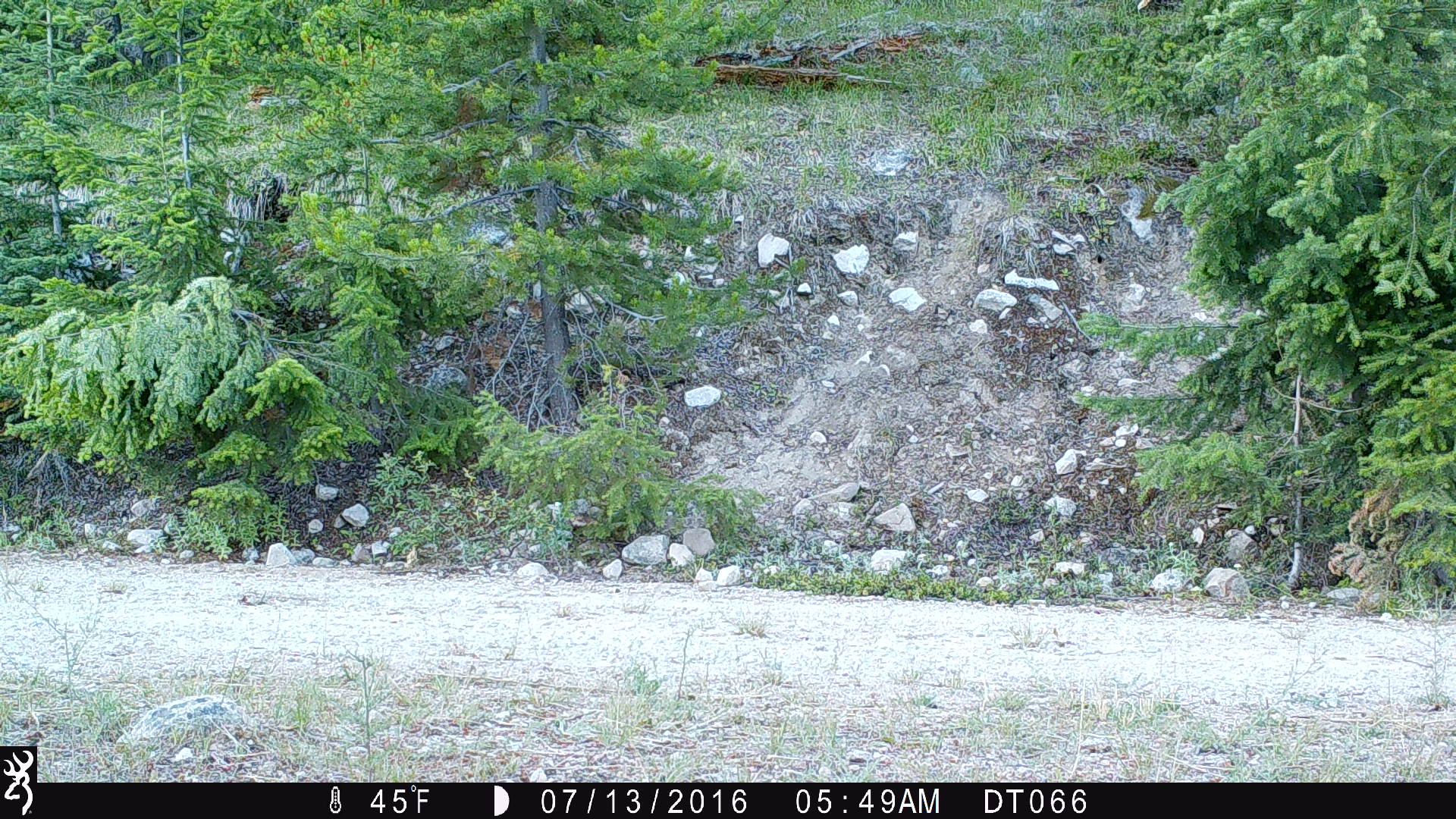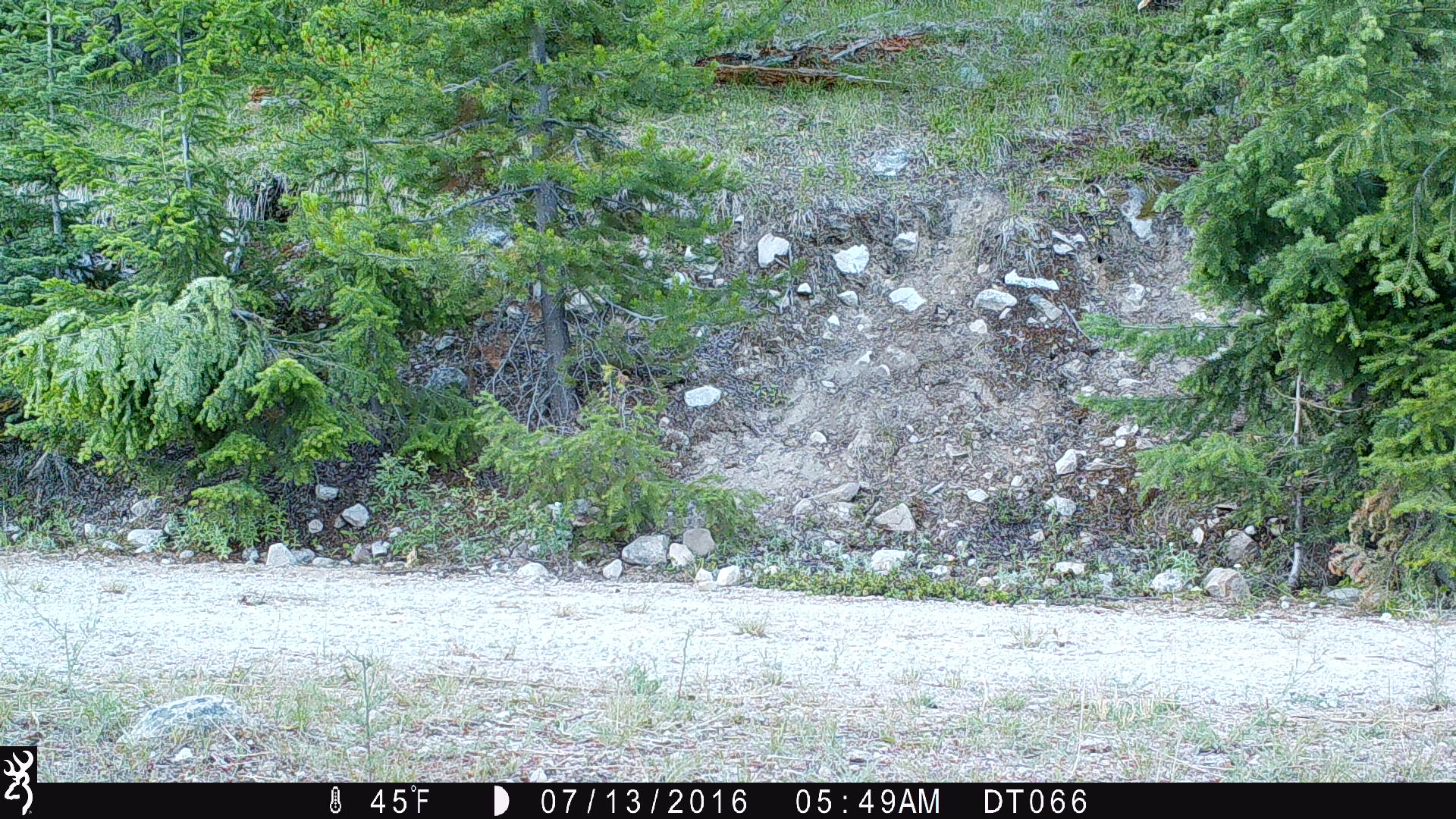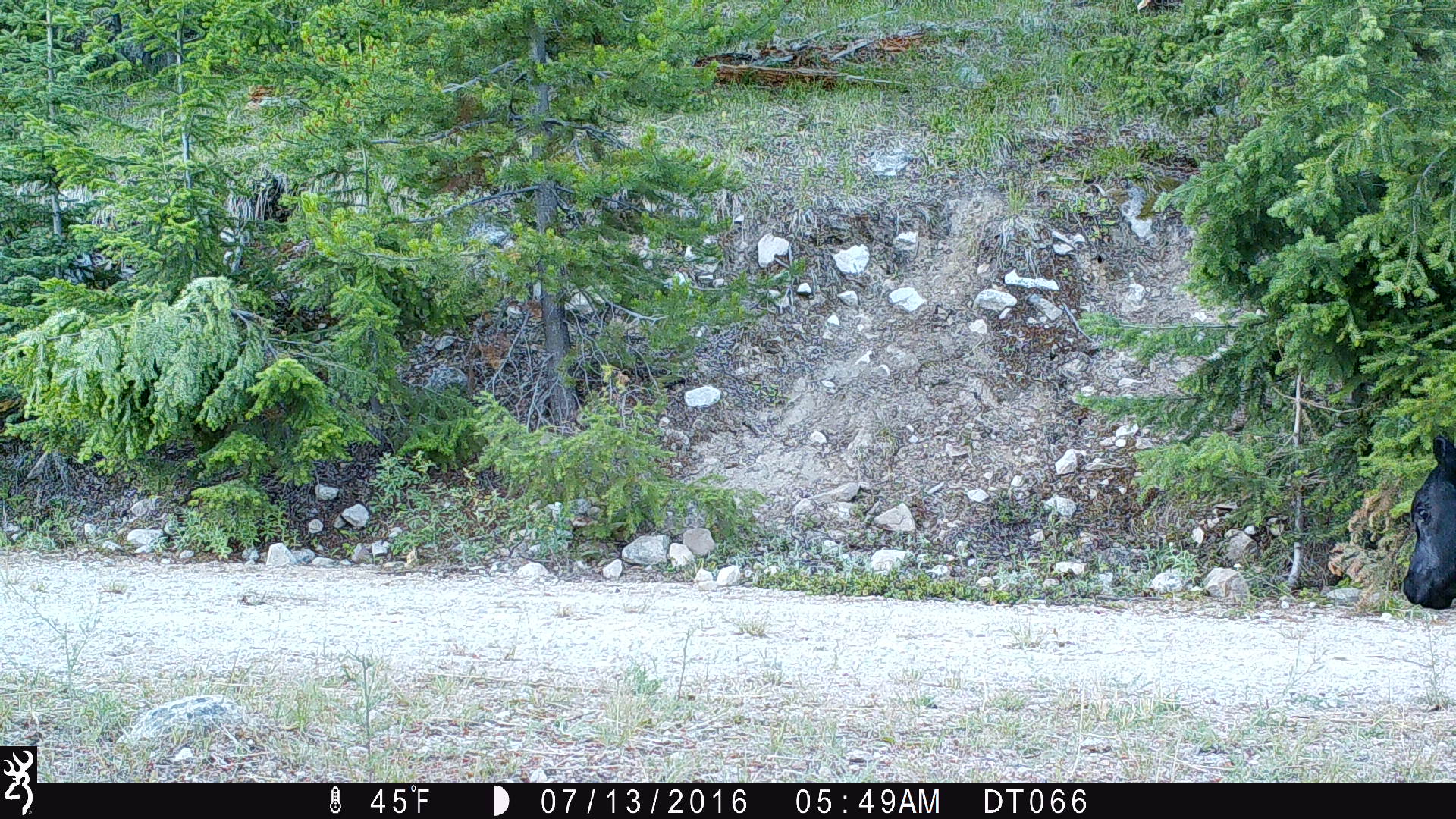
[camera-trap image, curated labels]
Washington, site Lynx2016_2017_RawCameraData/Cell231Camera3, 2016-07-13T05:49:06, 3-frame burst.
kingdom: Animalia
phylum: Chordata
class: Mammalia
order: Artiodactyla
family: Bovidae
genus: Bos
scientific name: Bos taurus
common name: domestic cattle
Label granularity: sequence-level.